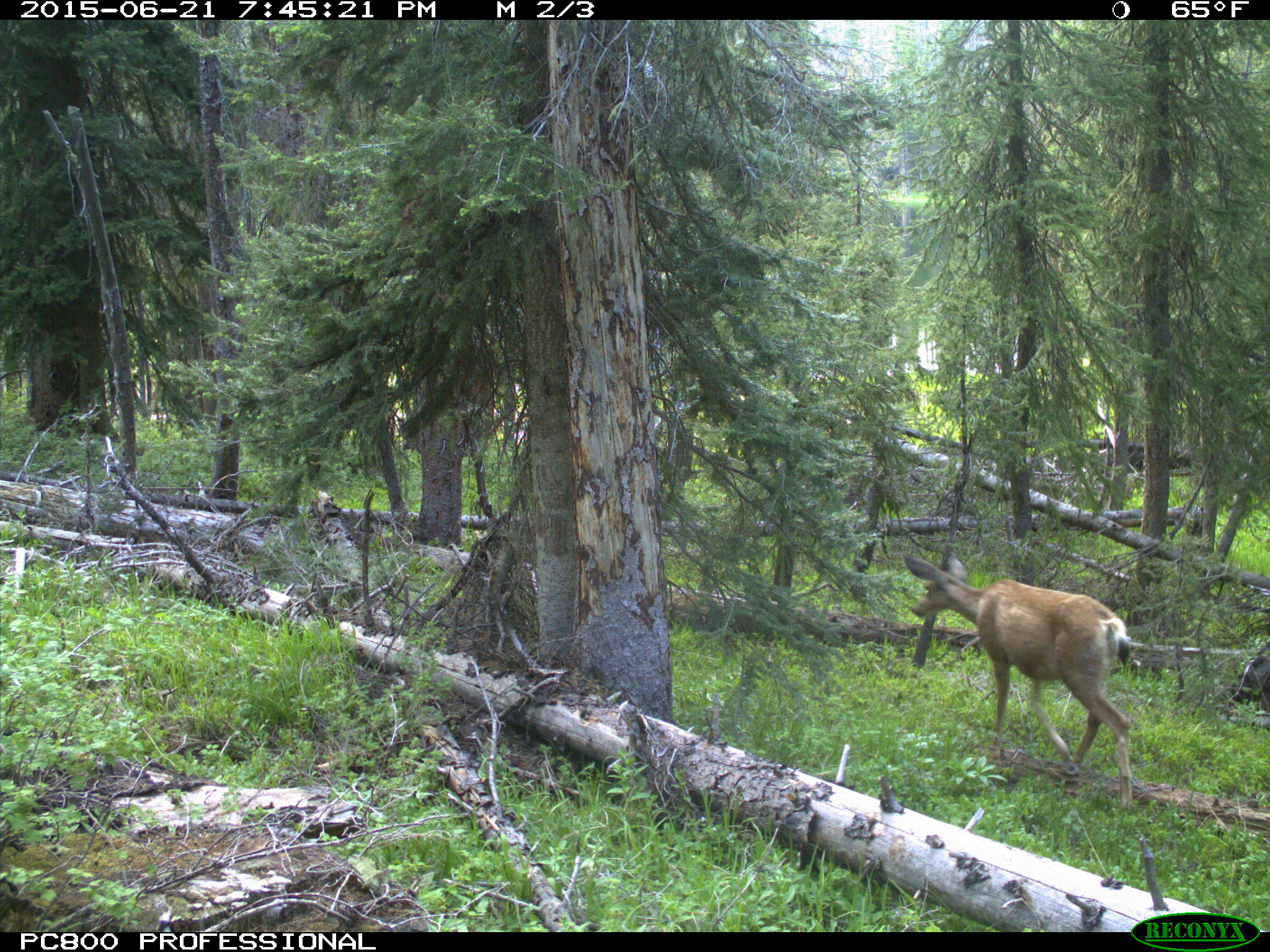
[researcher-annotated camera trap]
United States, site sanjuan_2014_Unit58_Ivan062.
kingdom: Animalia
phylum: Chordata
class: Mammalia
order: Artiodactyla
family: Cervidae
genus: Odocoileus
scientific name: Odocoileus hemionus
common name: mule deer